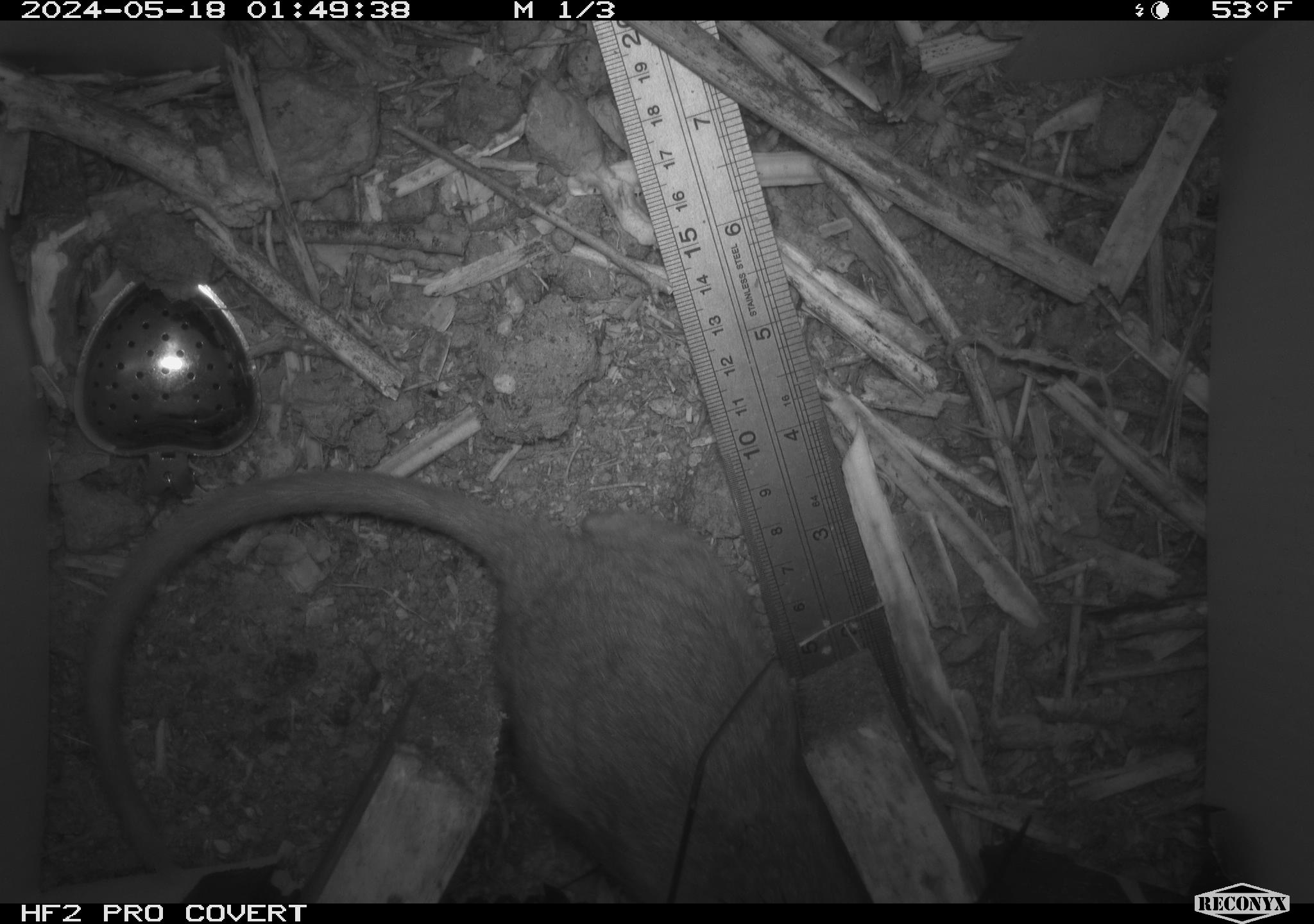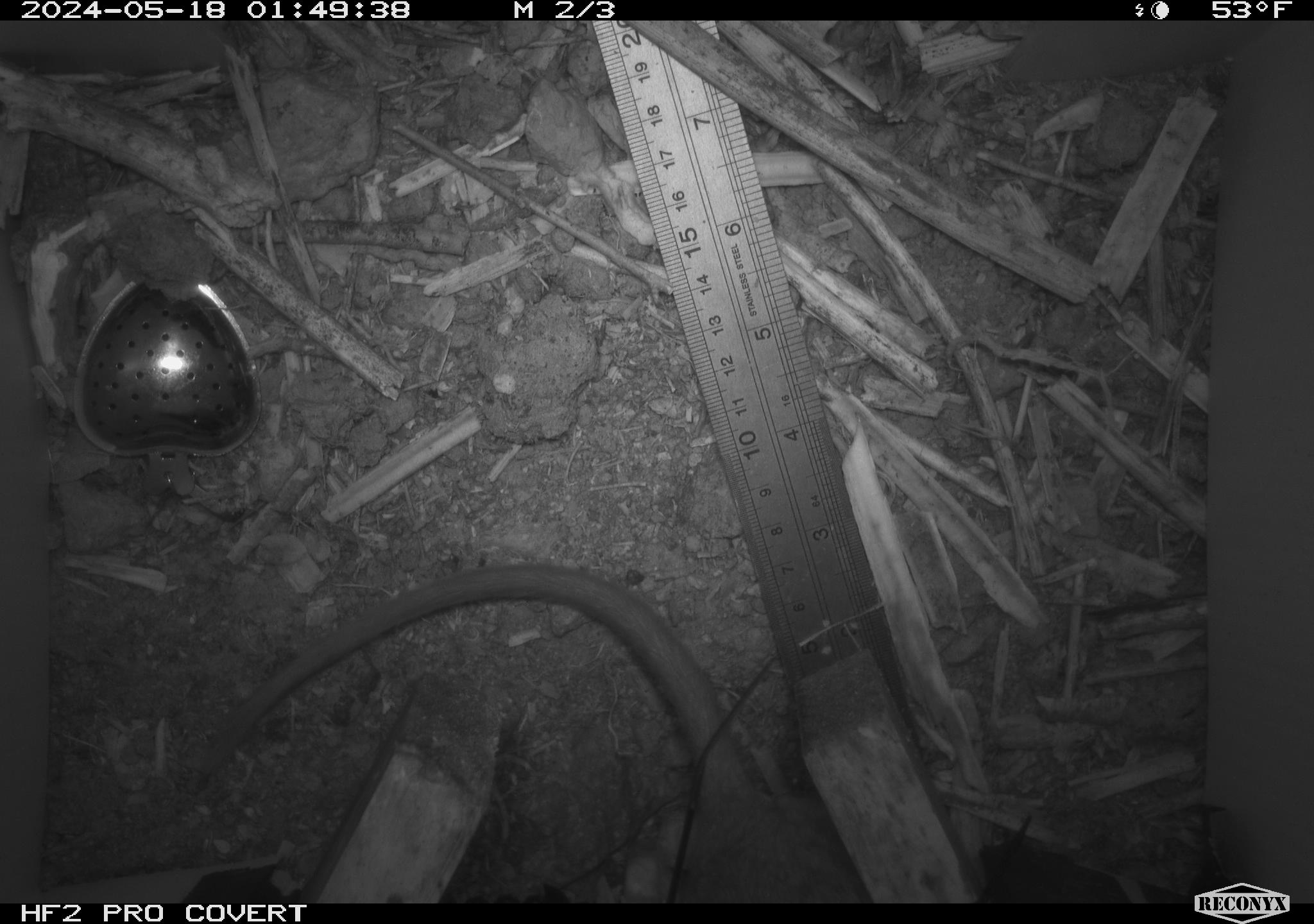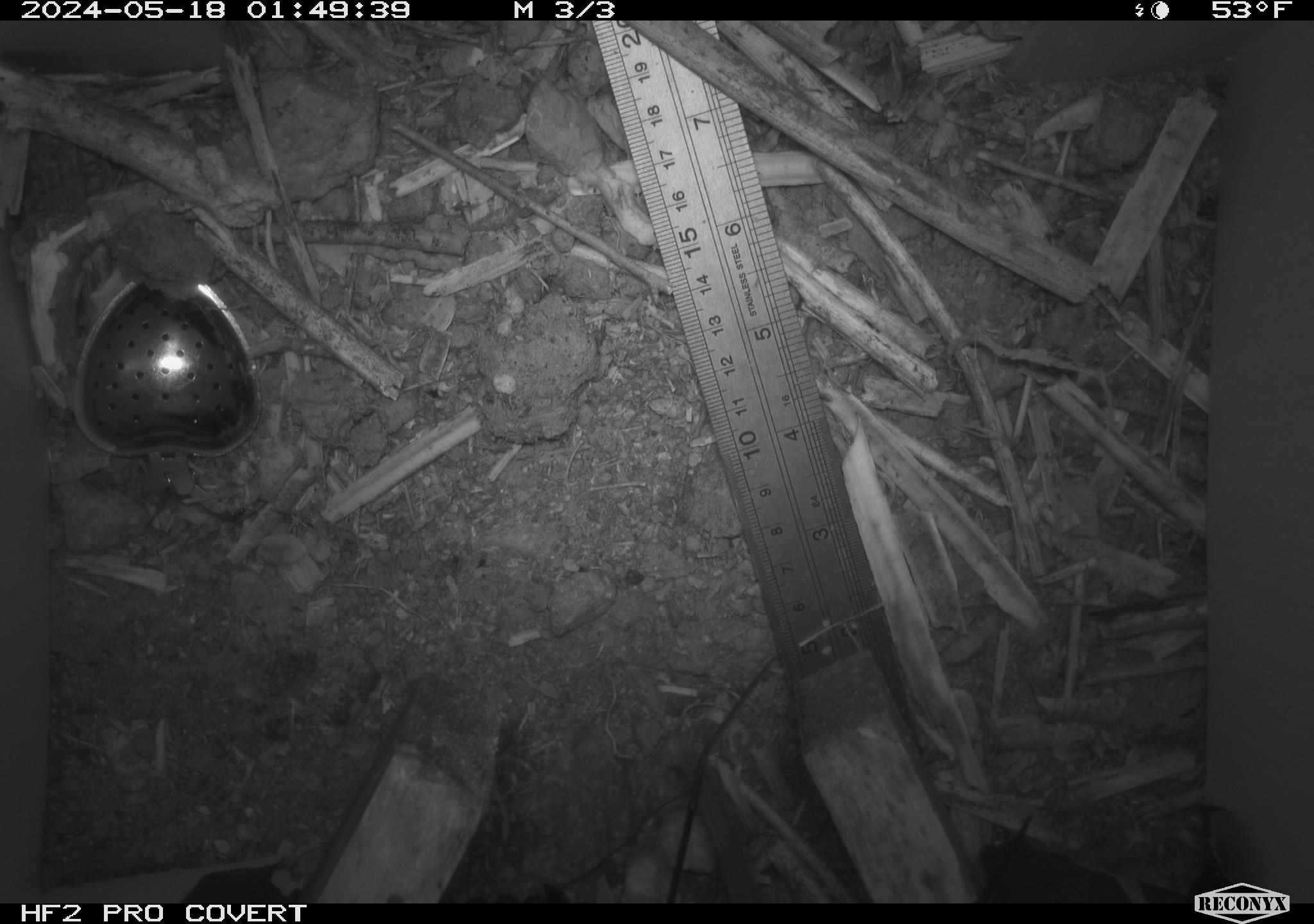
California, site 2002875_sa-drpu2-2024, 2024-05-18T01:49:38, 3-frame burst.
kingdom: Animalia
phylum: Chordata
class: Mammalia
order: Rodentia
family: Cricetidae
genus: Neotoma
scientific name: Neotoma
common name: pack rat or woodrat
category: neotoma species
Neotoma species (pack rat or woodrat) (Neotoma).